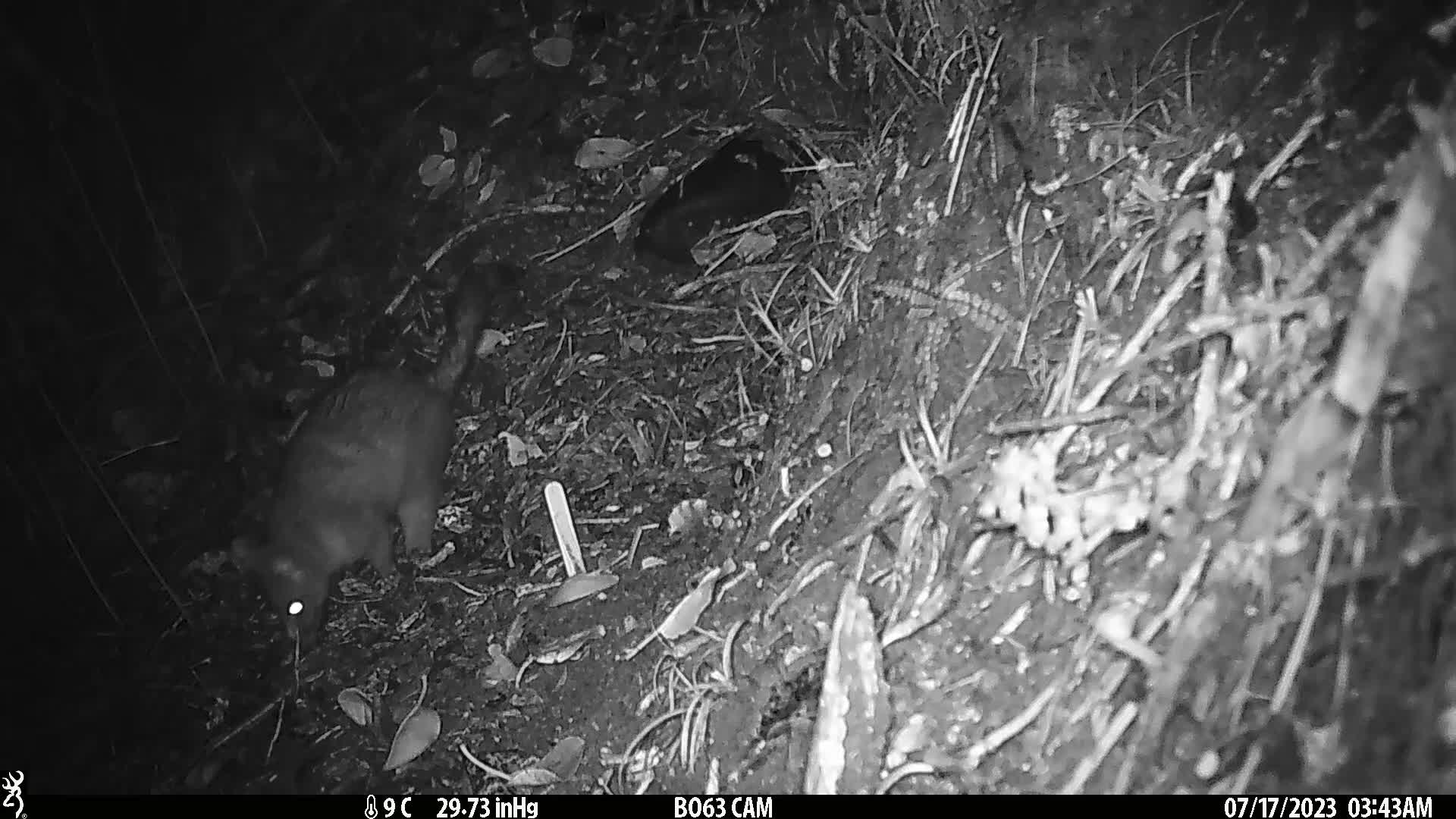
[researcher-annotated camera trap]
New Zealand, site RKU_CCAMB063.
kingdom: Animalia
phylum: Chordata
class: Mammalia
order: Diprotodontia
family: Phalangeridae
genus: Trichosurus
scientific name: Trichosurus vulpecula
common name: common brushtail possum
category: possum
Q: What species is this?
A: Possum (common brushtail possum) (Trichosurus vulpecula).